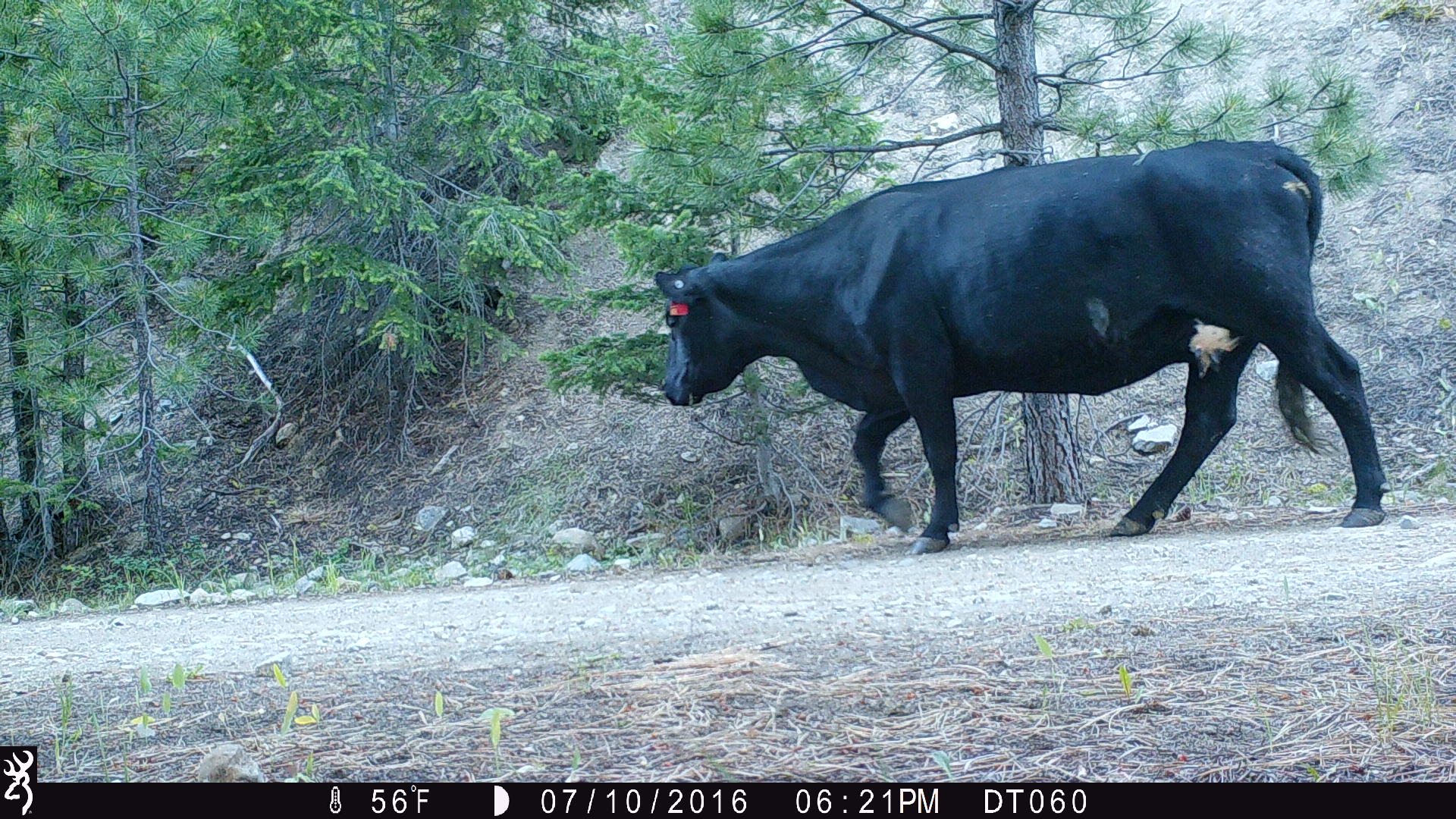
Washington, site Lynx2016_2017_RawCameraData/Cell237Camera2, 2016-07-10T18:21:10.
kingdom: Animalia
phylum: Chordata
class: Mammalia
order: Artiodactyla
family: Bovidae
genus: Bos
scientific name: Bos taurus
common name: domestic cattle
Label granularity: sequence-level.